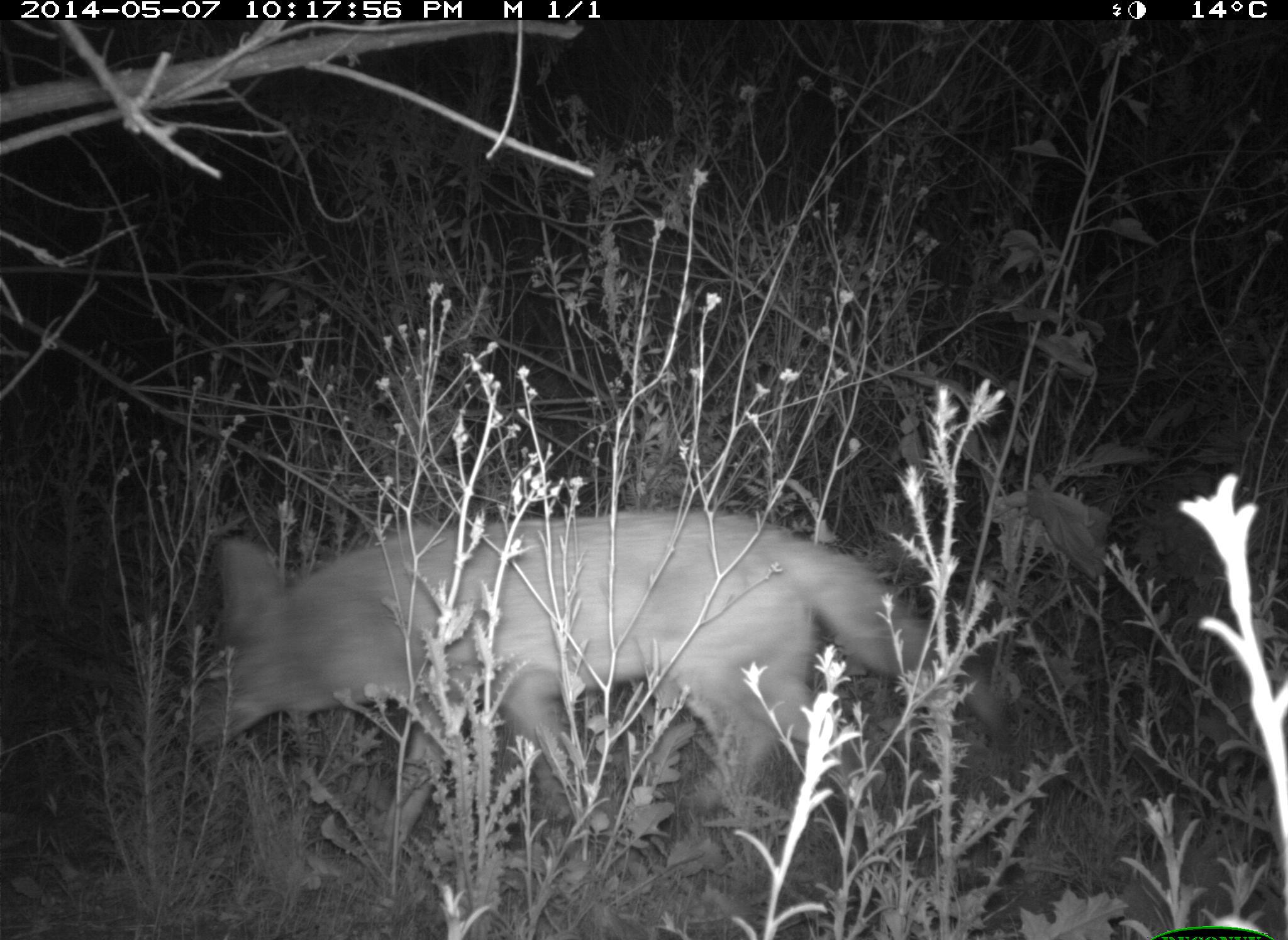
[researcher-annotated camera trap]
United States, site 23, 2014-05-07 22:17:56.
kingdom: Animalia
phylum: Chordata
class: Mammalia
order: Carnivora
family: Canidae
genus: Canis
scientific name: Canis latrans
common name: coyote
Coyote (Canis latrans).